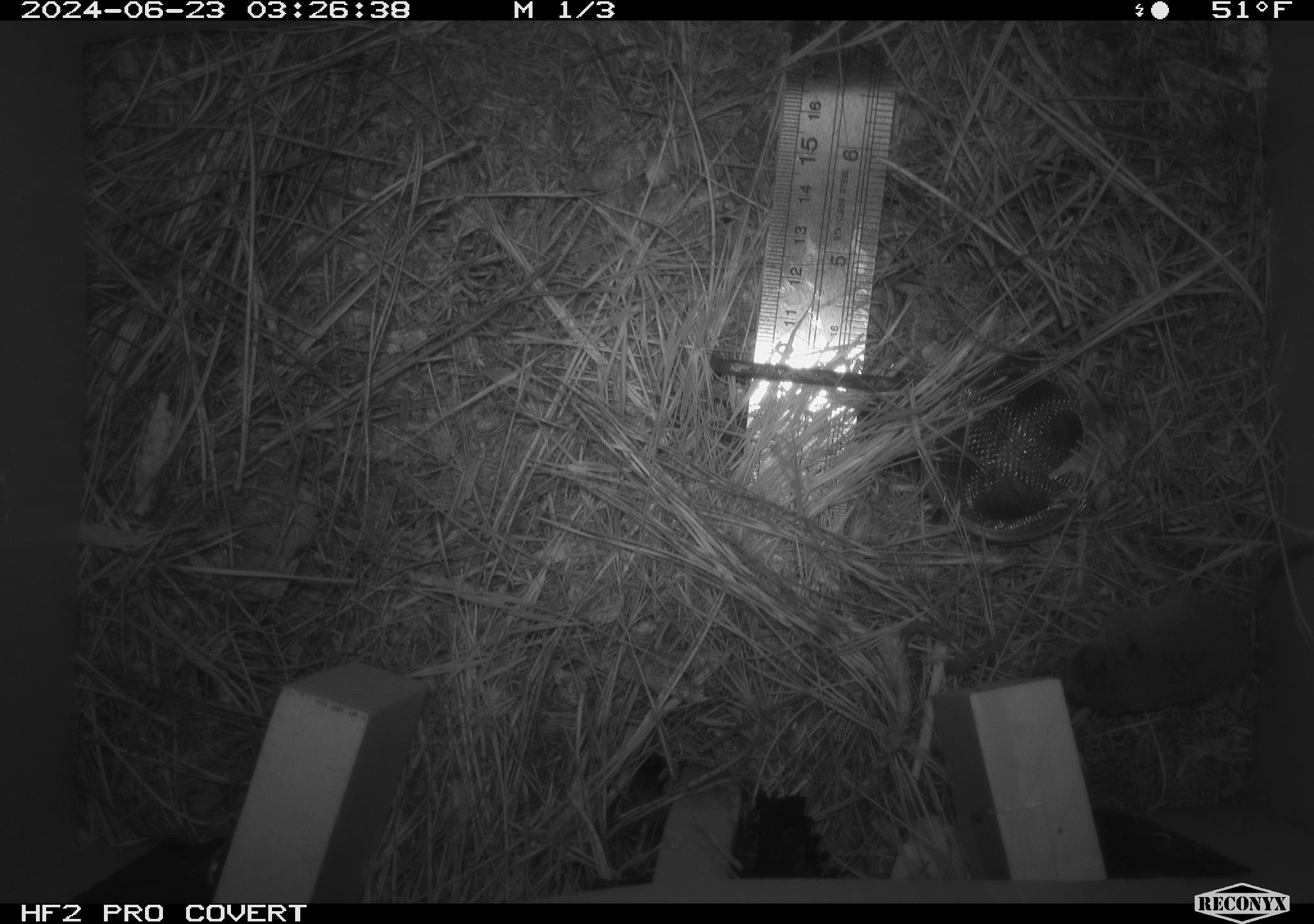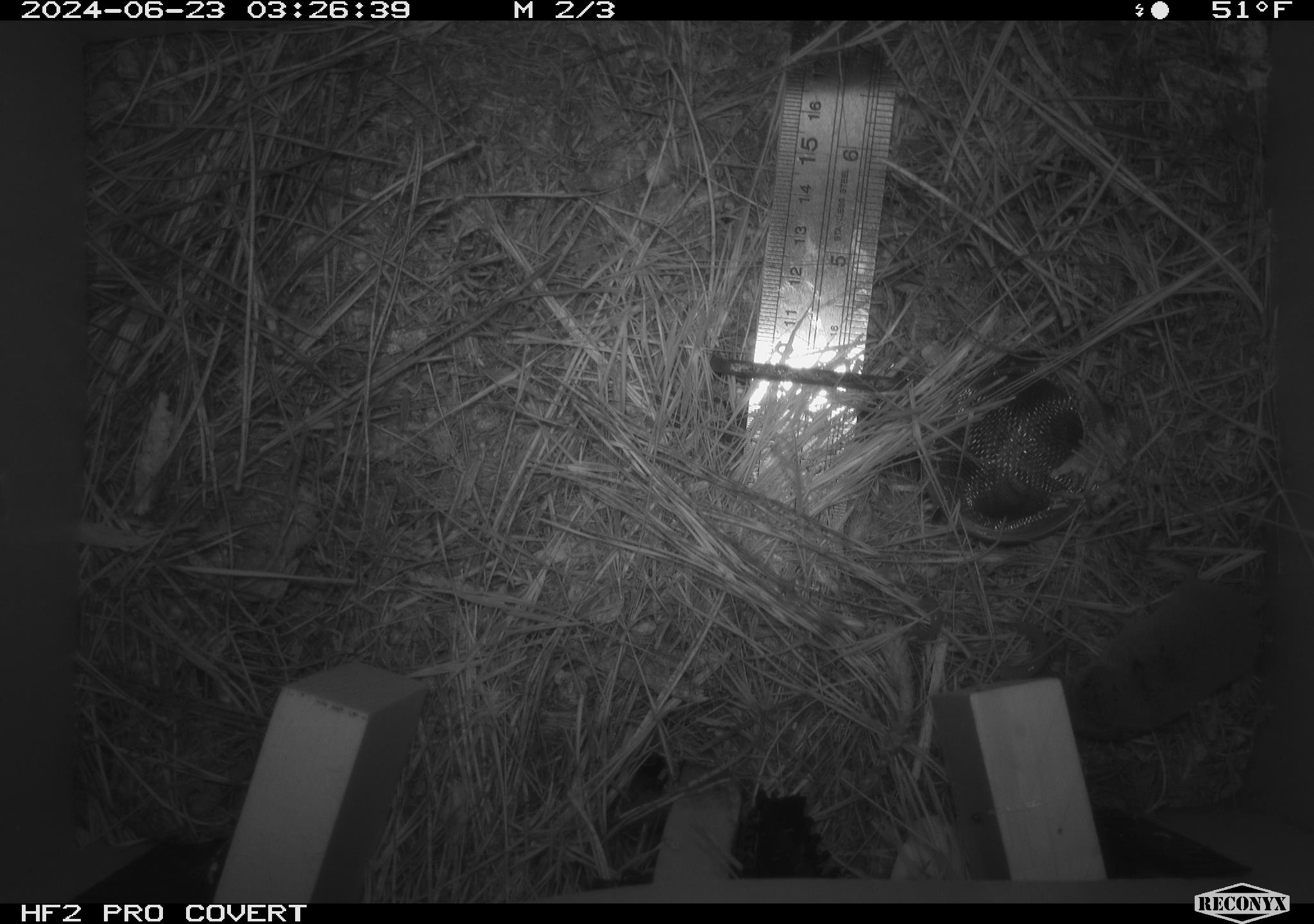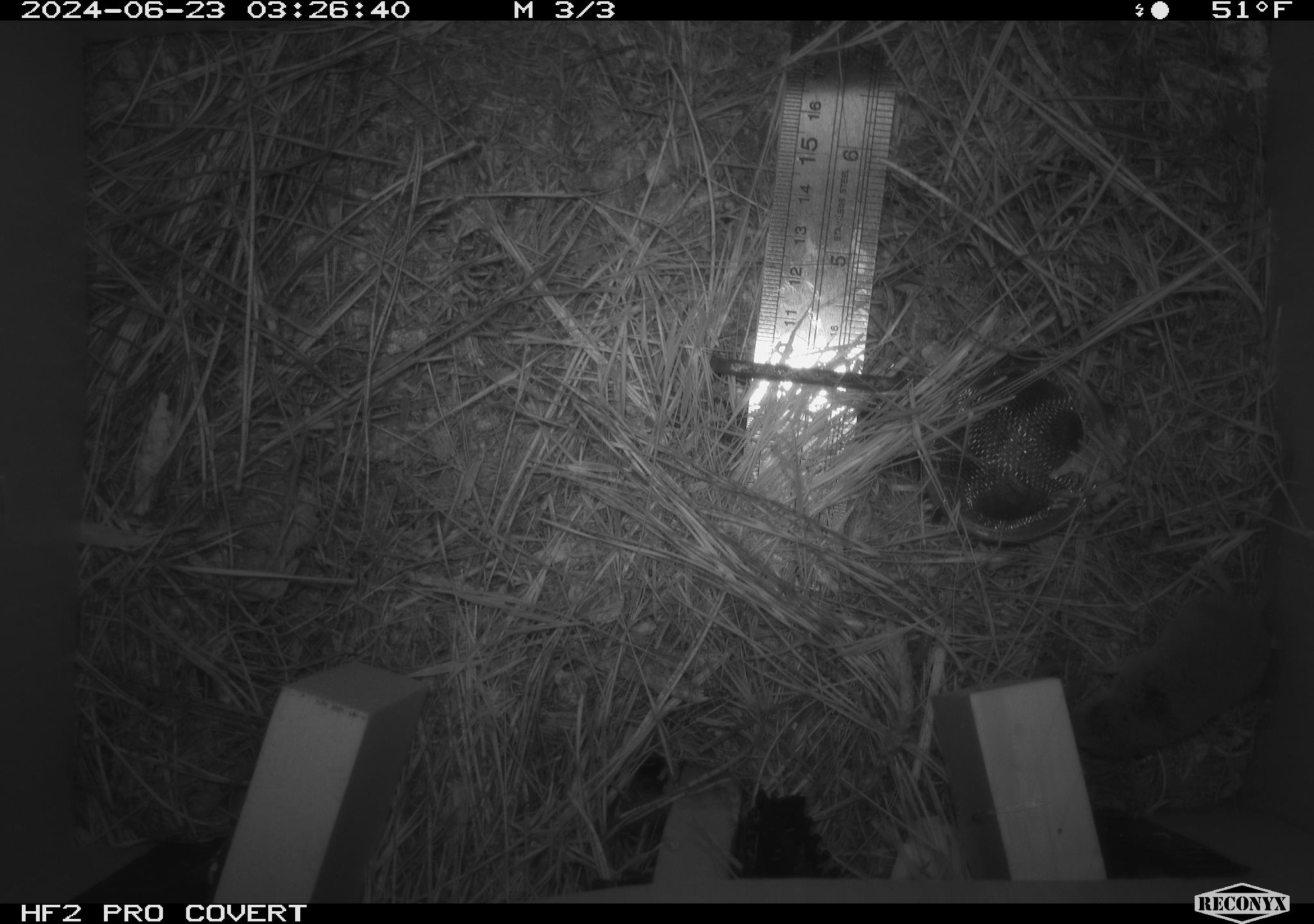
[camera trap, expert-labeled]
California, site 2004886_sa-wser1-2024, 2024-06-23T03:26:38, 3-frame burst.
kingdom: Animalia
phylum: Chordata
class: Amphibia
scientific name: Amphibia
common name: amphibian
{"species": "amphibian (Amphibia)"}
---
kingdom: Animalia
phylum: Chordata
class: Mammalia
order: Eulipotyphla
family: Soricidae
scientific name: Soricidae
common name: shrews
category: soricidae family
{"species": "soricidae family (shrews) (Soricidae)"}